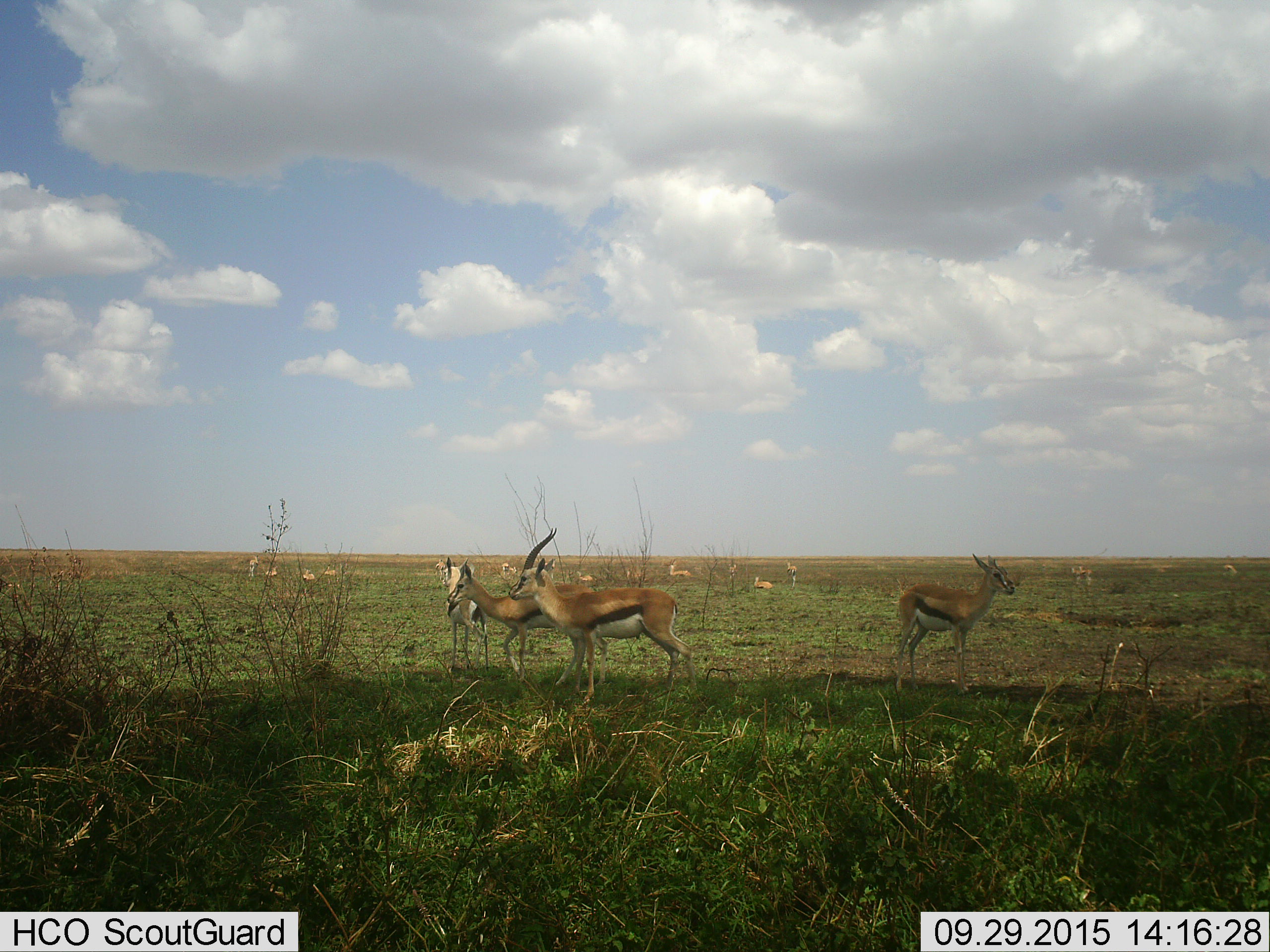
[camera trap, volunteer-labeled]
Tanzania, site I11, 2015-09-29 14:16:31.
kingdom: Animalia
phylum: Chordata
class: Mammalia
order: Artiodactyla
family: Bovidae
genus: Eudorcas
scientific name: Eudorcas thomsonii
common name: thomson's gazelle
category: gazellethomsons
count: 11-50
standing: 100%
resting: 30%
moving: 30%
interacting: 10%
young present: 30%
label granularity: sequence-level